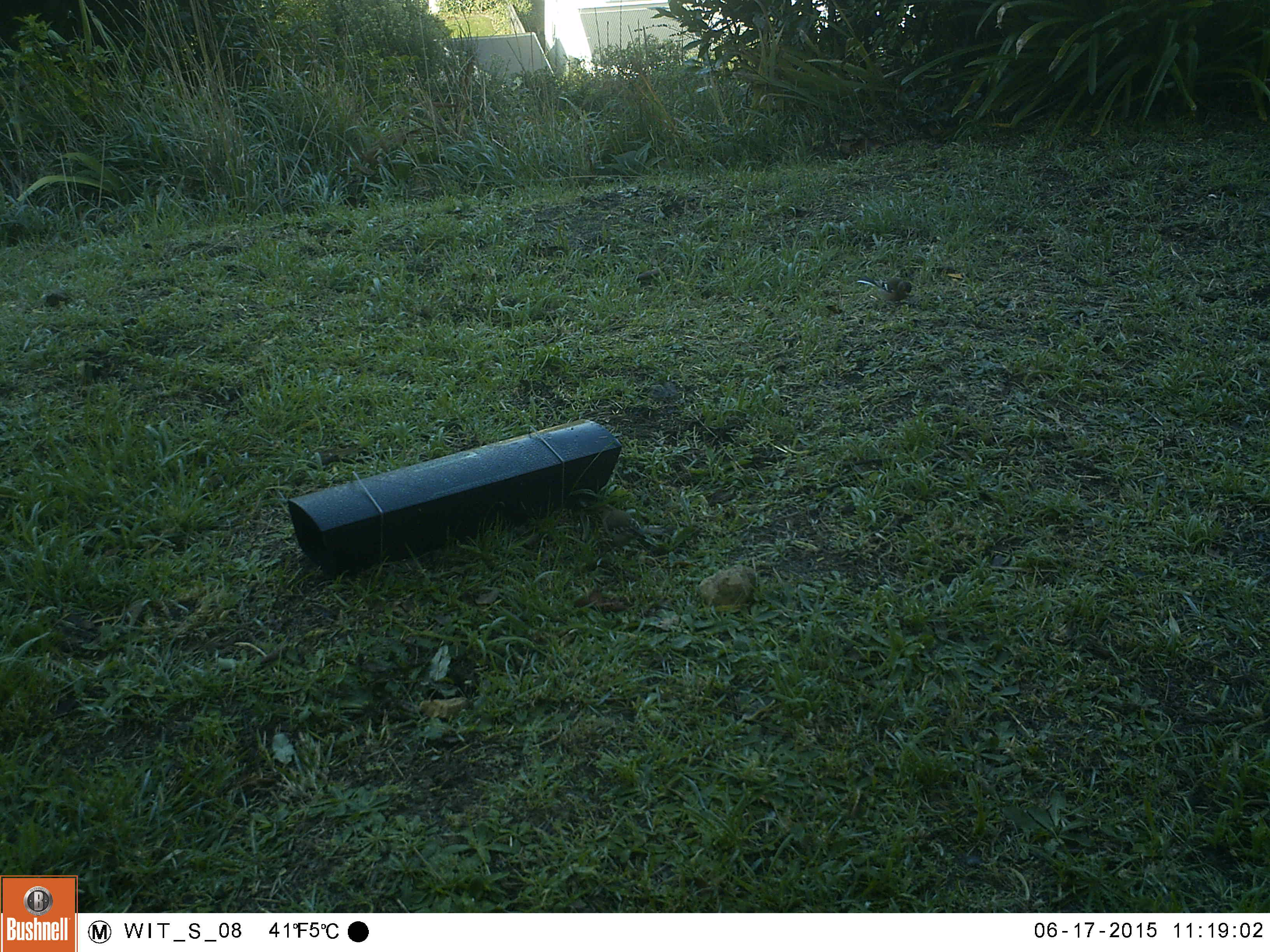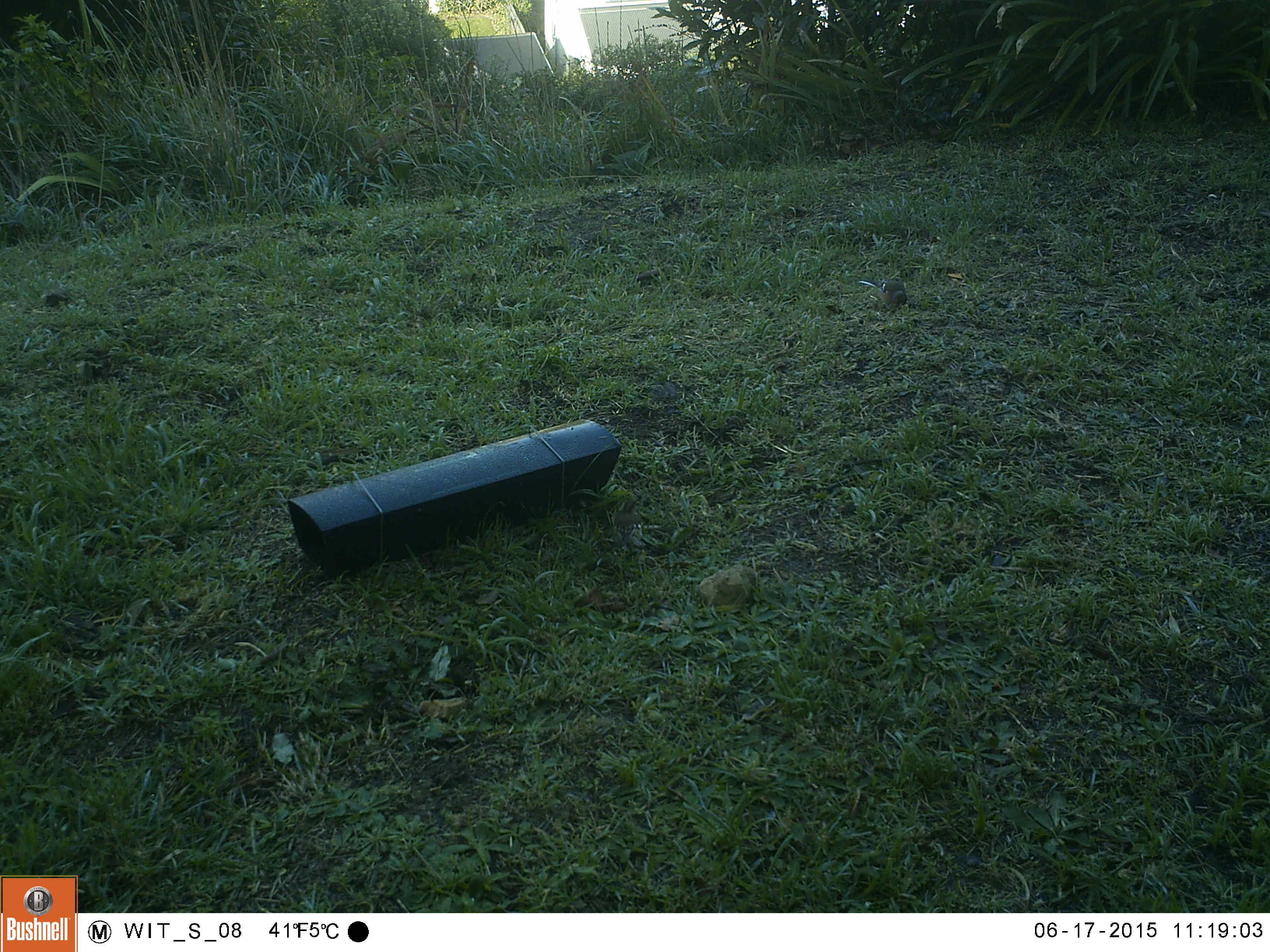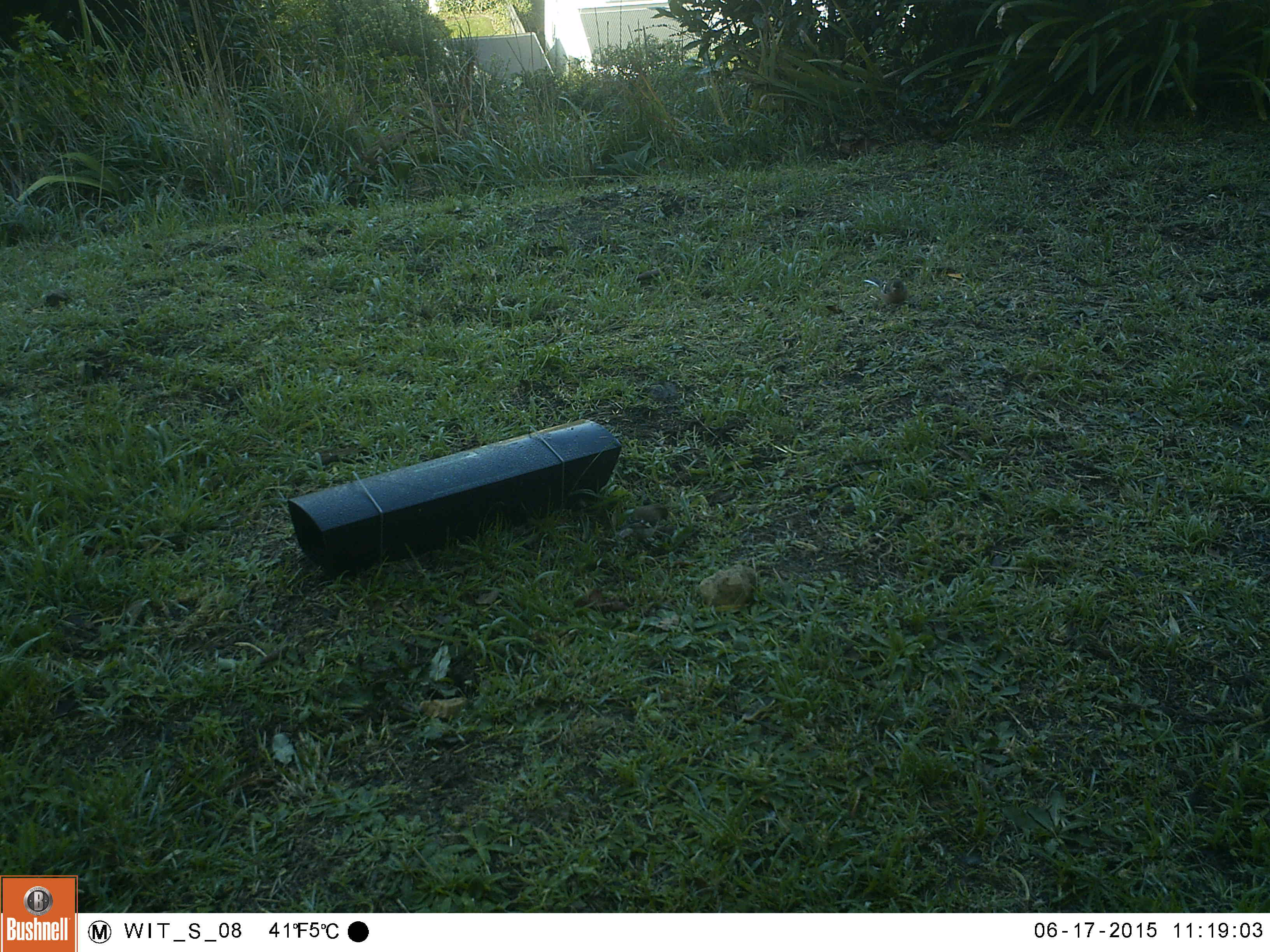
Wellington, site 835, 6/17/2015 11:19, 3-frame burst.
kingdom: Animalia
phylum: Chordata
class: Aves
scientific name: Aves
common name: bird